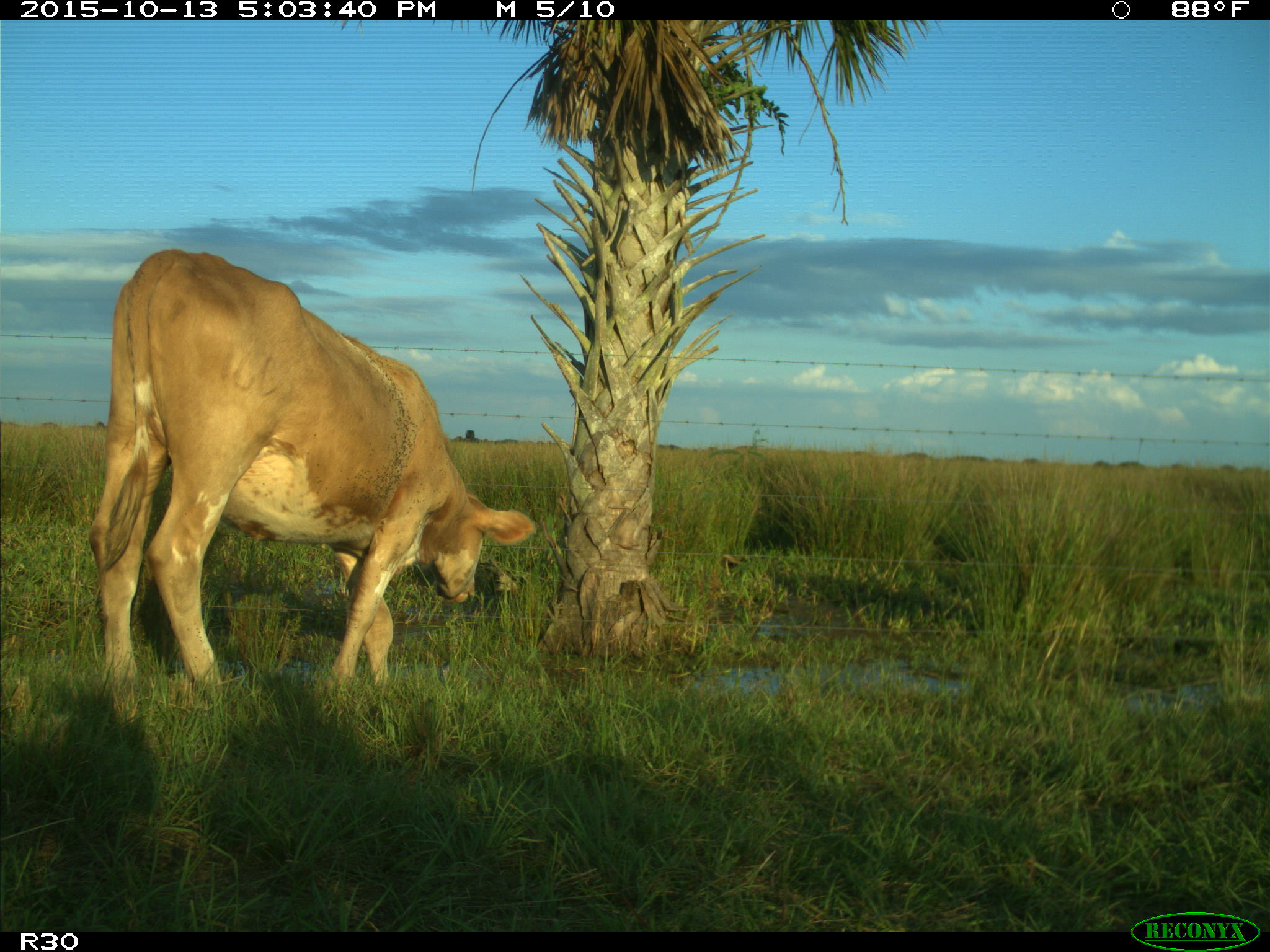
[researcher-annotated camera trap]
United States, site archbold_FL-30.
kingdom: Animalia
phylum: Chordata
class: Mammalia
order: Artiodactyla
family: Bovidae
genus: Bos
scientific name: Bos taurus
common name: domestic cow